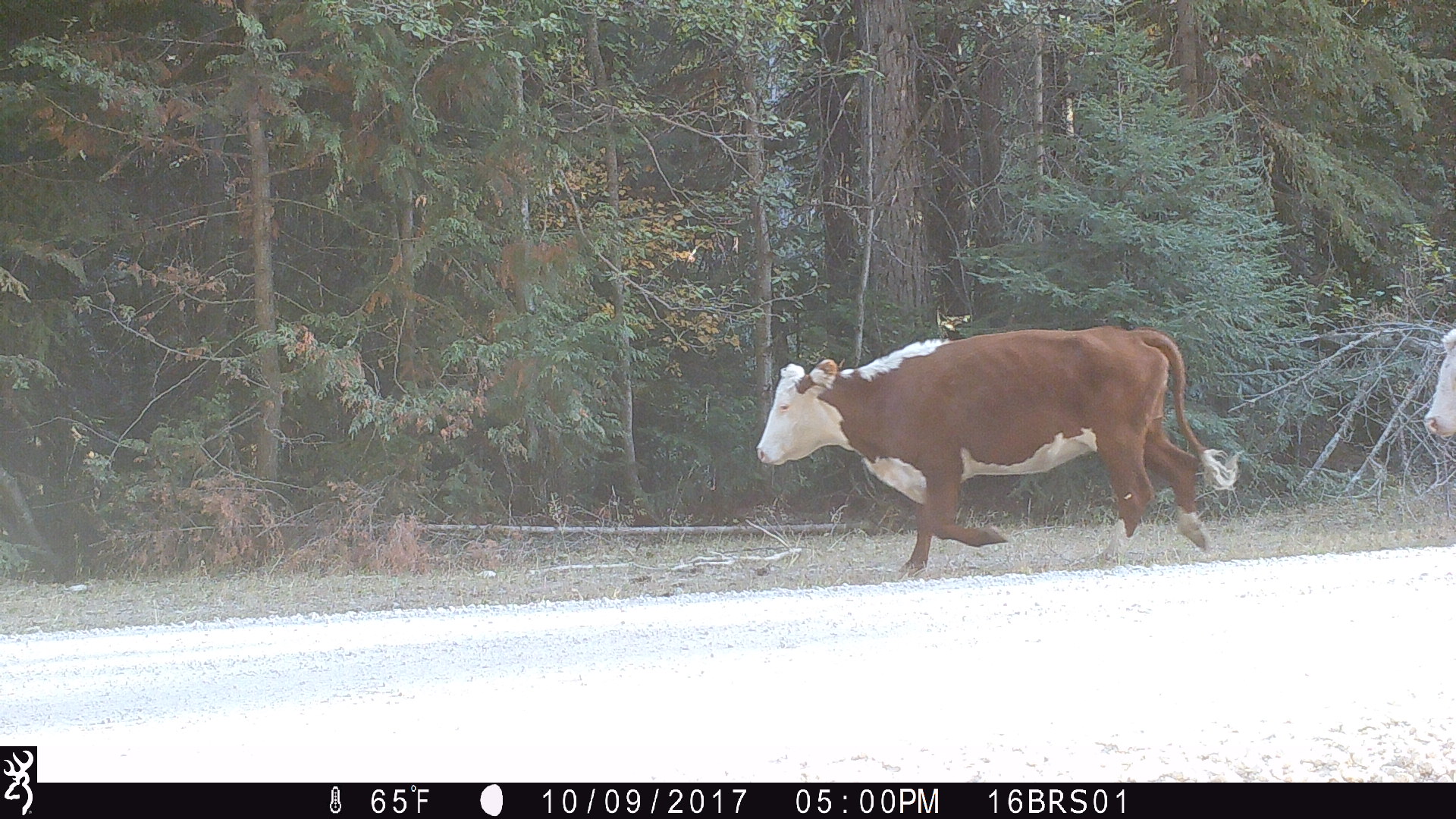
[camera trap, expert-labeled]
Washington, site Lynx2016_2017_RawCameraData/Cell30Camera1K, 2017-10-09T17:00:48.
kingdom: Animalia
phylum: Chordata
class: Mammalia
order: Artiodactyla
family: Bovidae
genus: Bos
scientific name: Bos taurus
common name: domestic cattle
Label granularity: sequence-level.